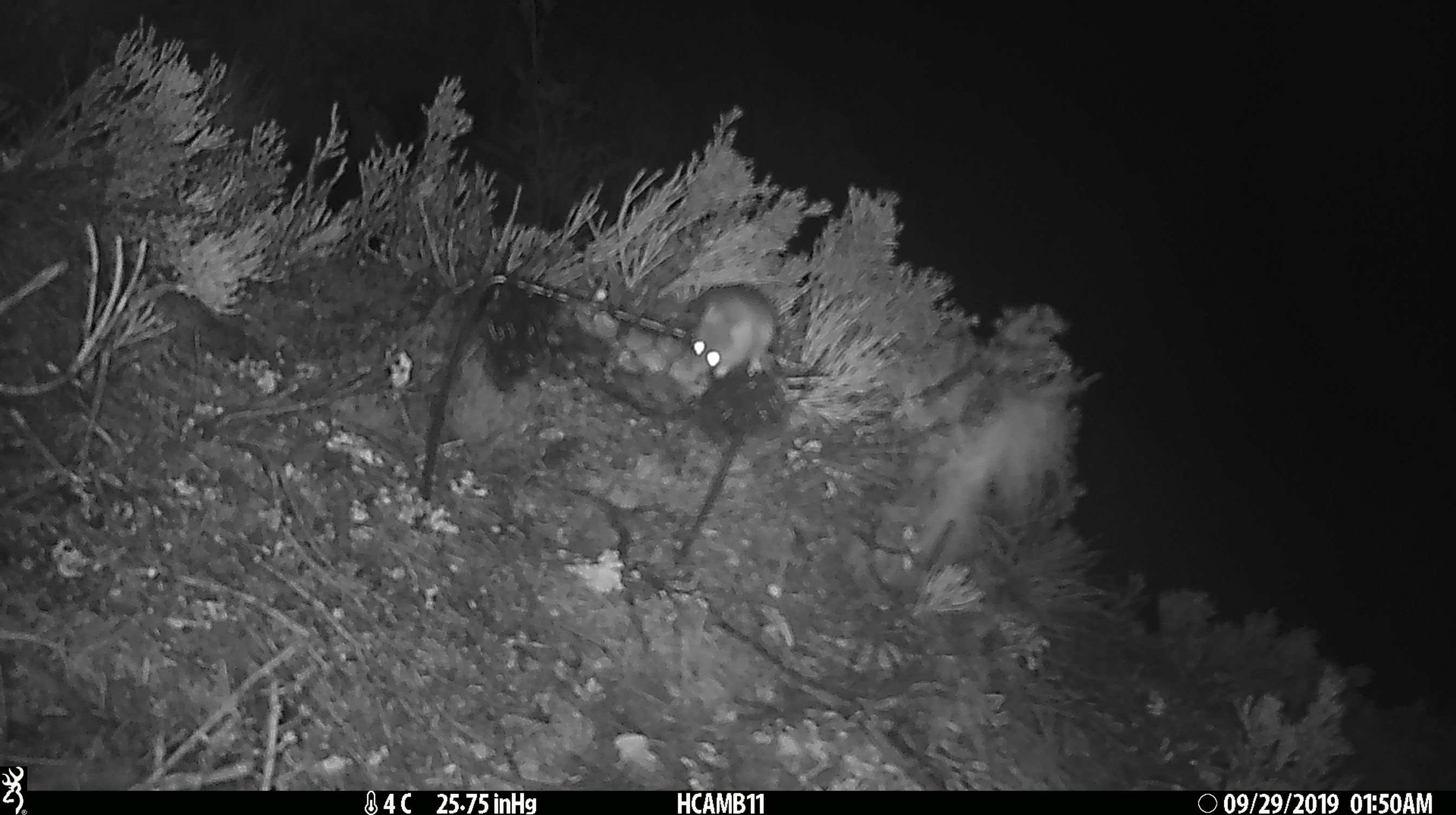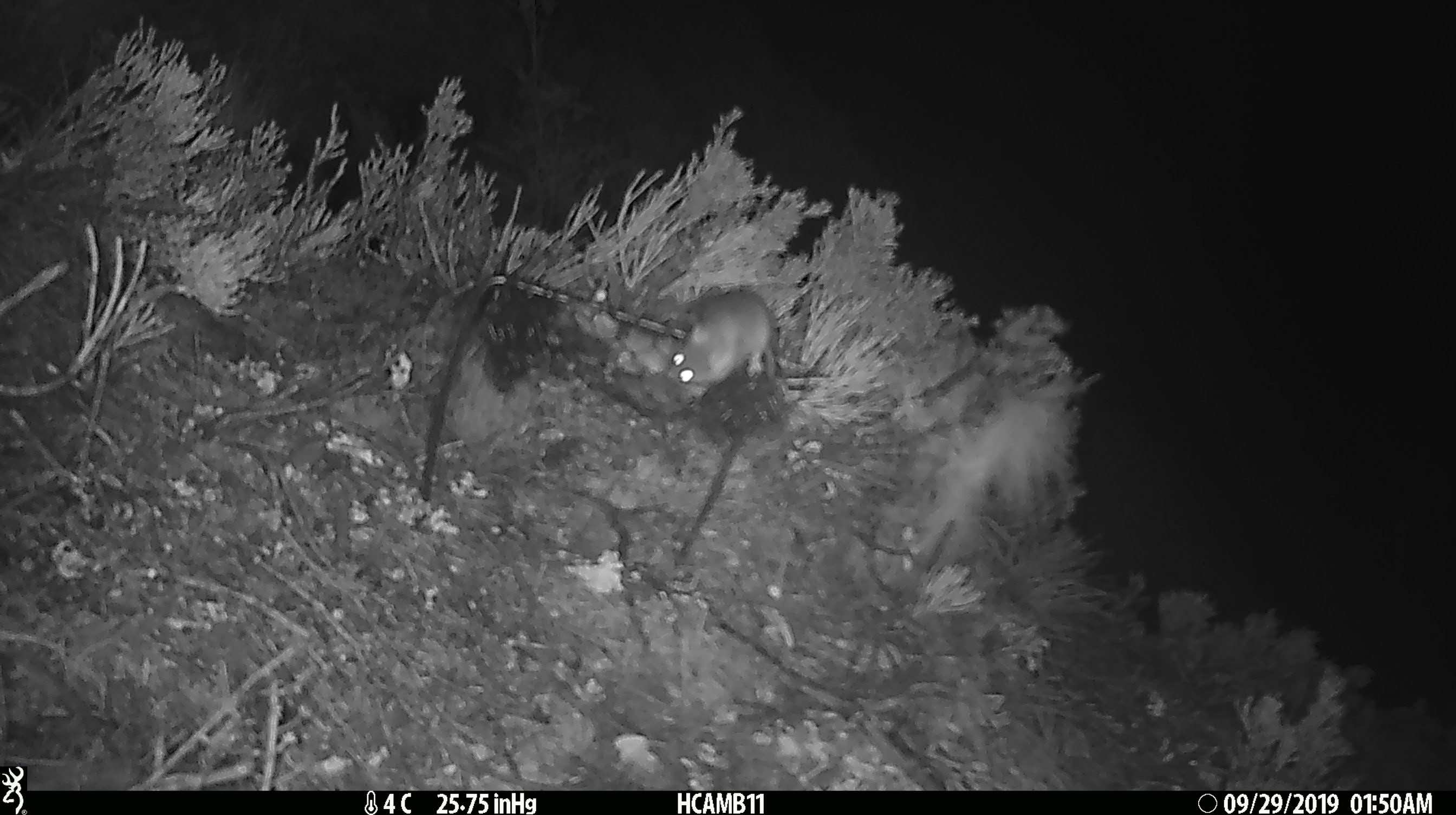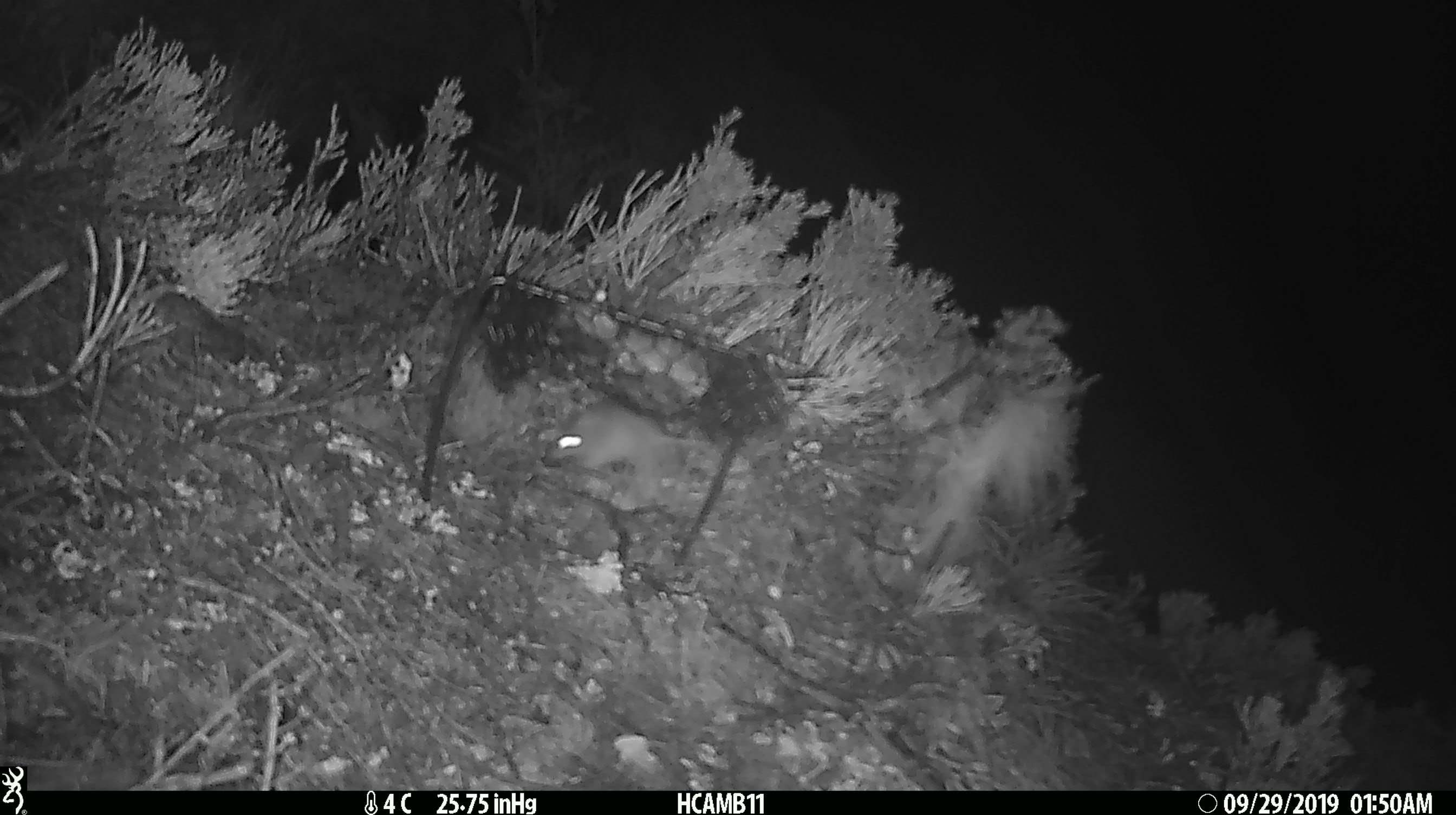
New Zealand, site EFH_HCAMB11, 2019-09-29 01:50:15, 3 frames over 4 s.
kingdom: Animalia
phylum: Chordata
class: Mammalia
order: Rodentia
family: Muridae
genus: Mus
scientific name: Mus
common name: mouse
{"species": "mouse (Mus)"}